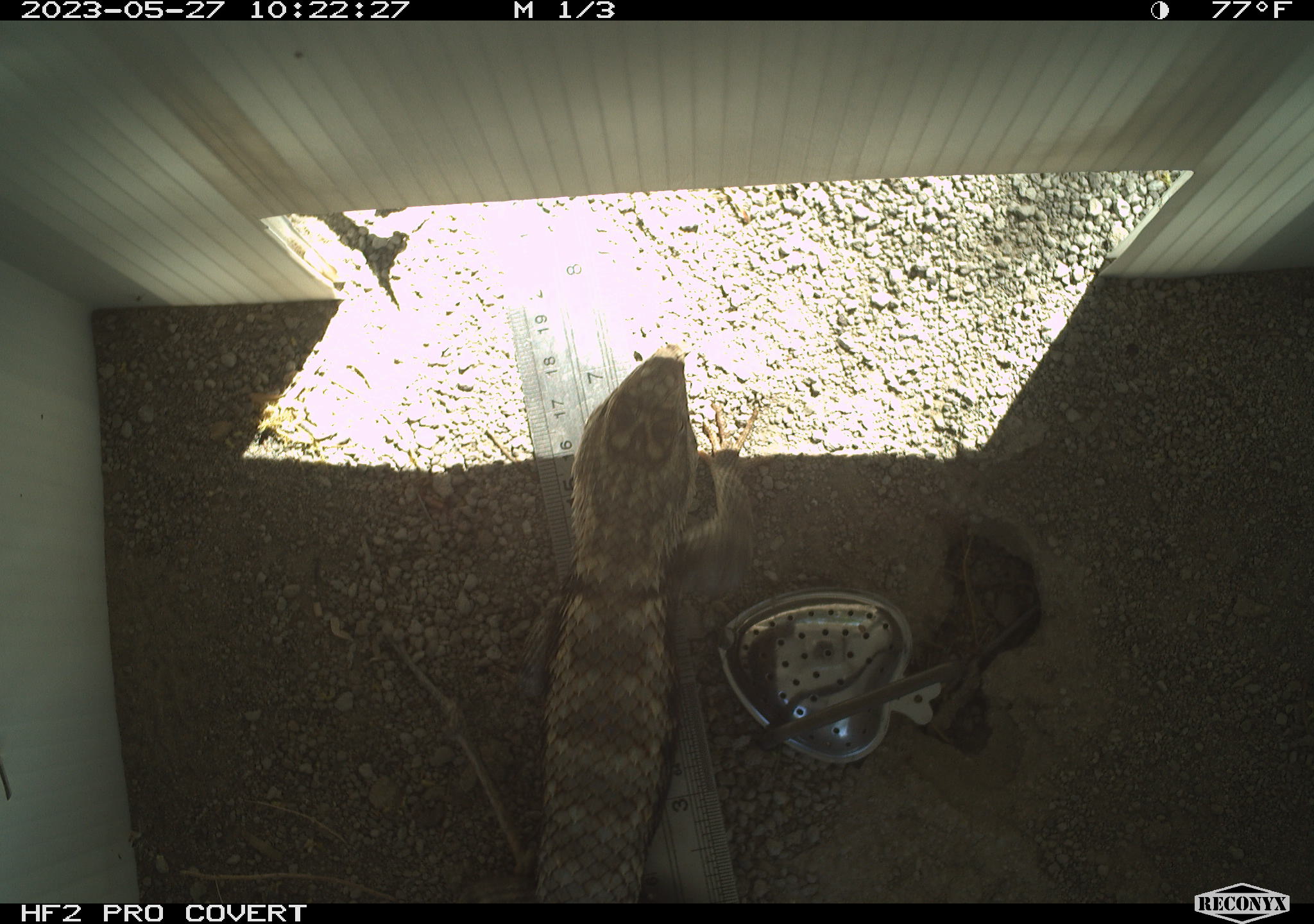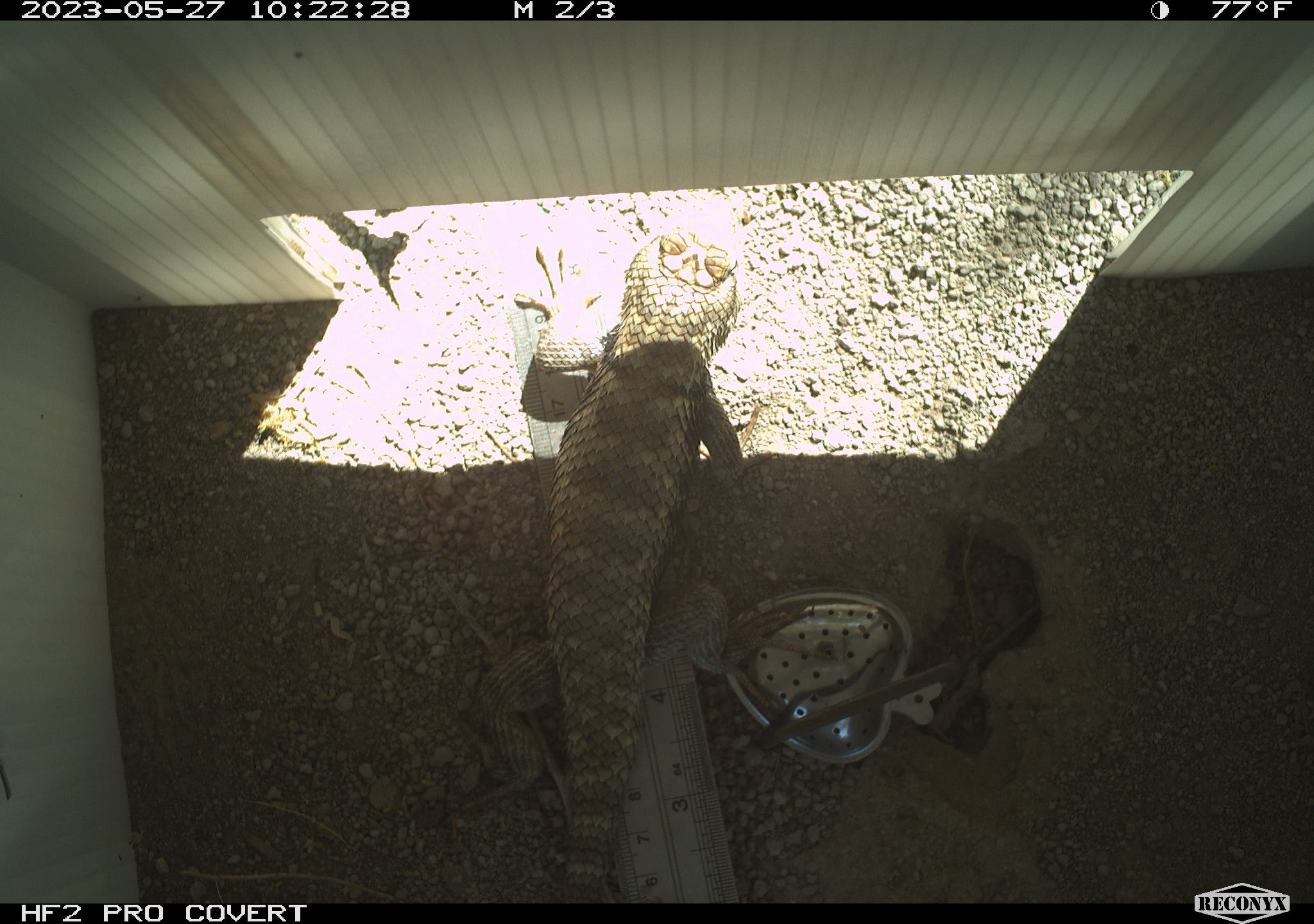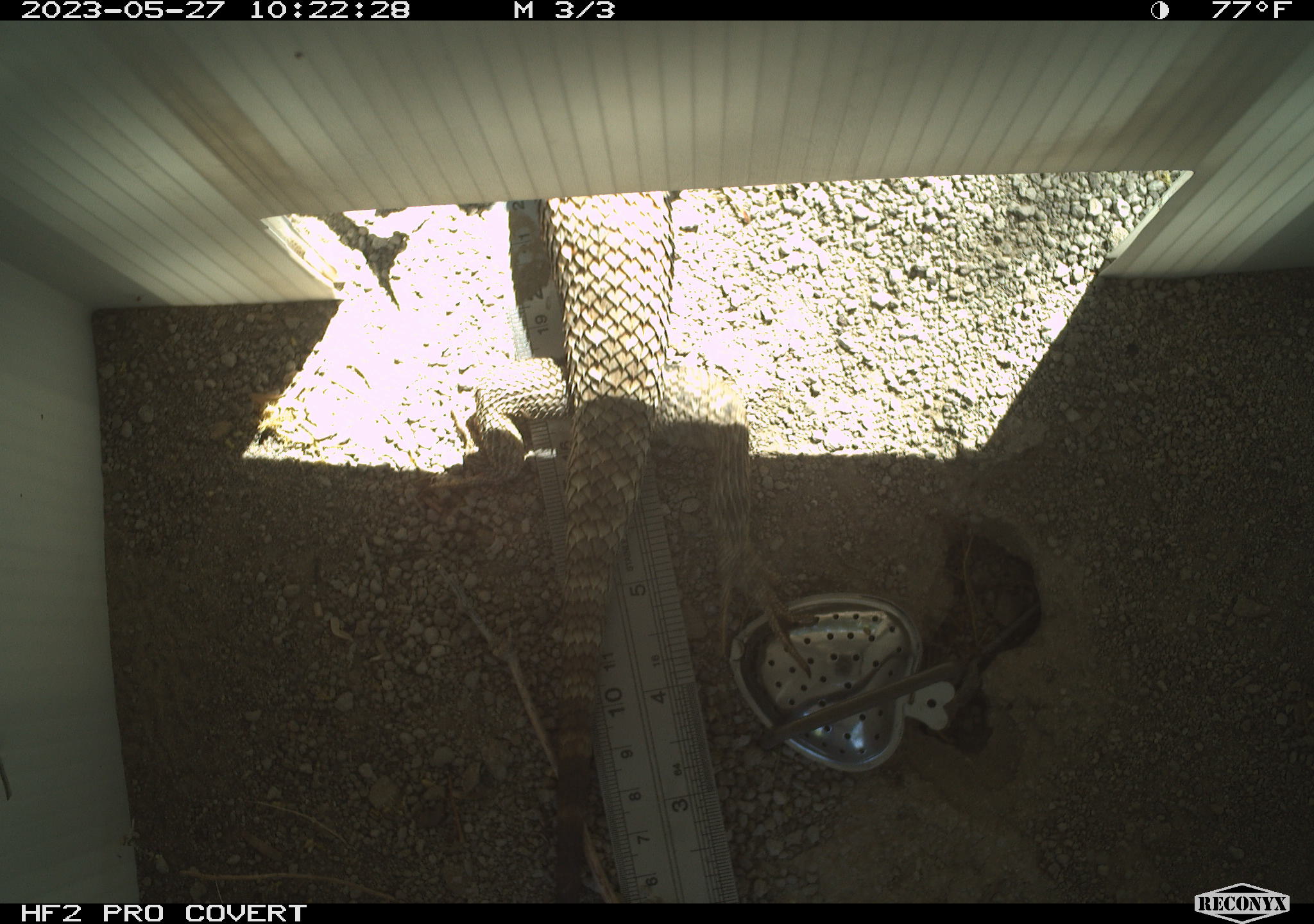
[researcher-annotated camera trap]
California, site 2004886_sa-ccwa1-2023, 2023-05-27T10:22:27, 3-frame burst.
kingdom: Animalia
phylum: Chordata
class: Reptilia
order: Squamata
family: Phrynosomatidae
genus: Sceloporus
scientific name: Sceloporus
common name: spiny lizards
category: sceloporus species